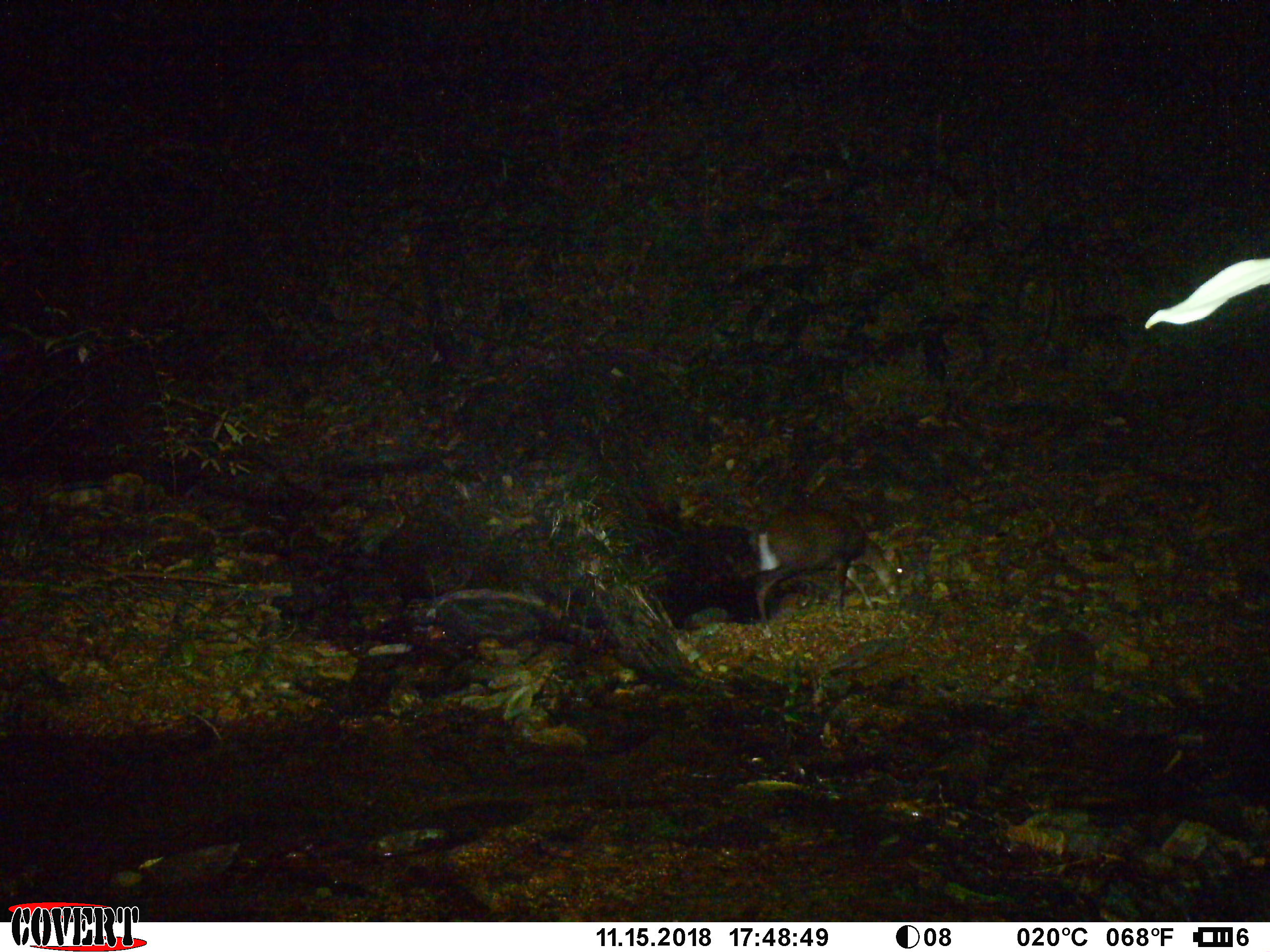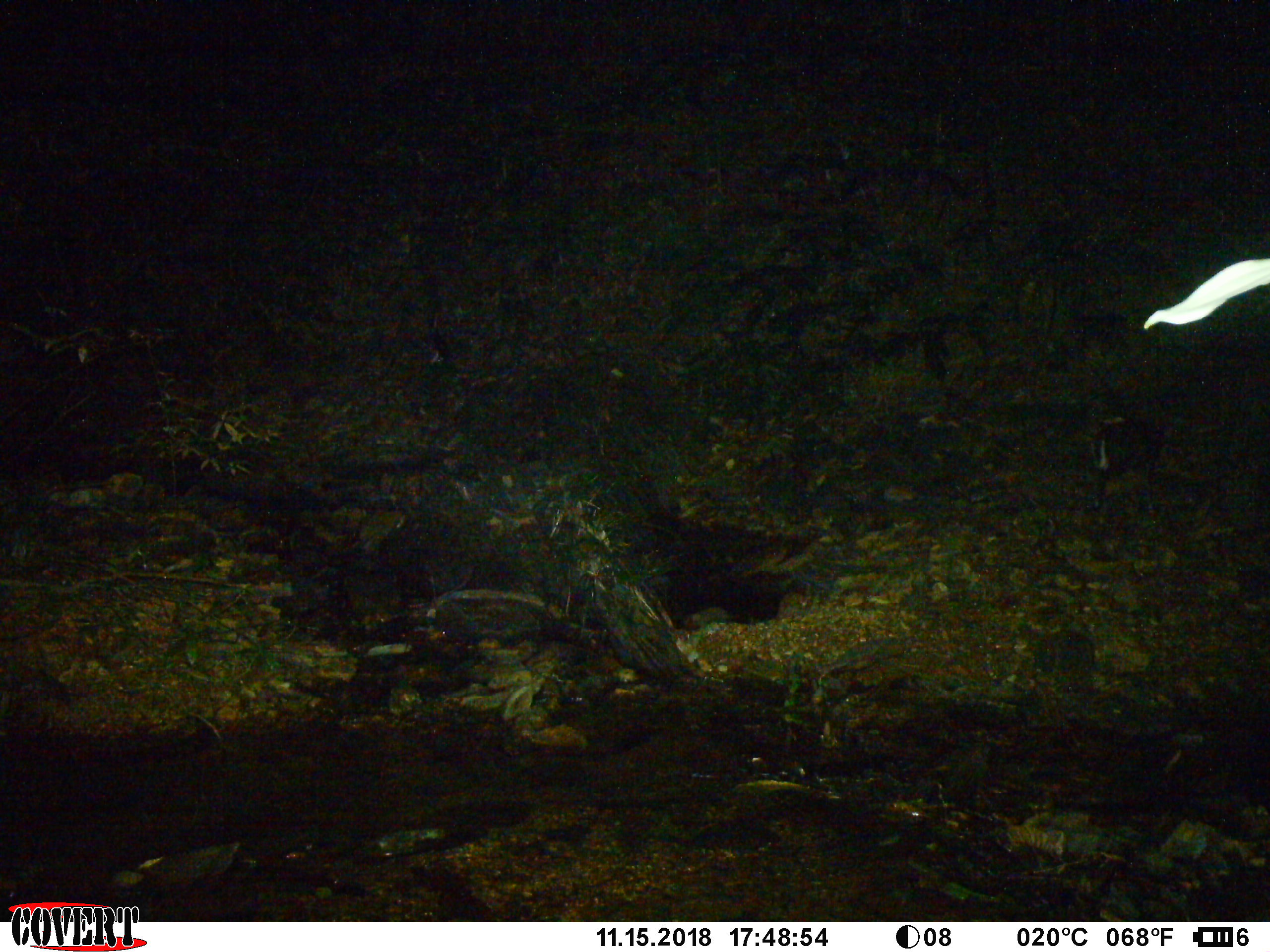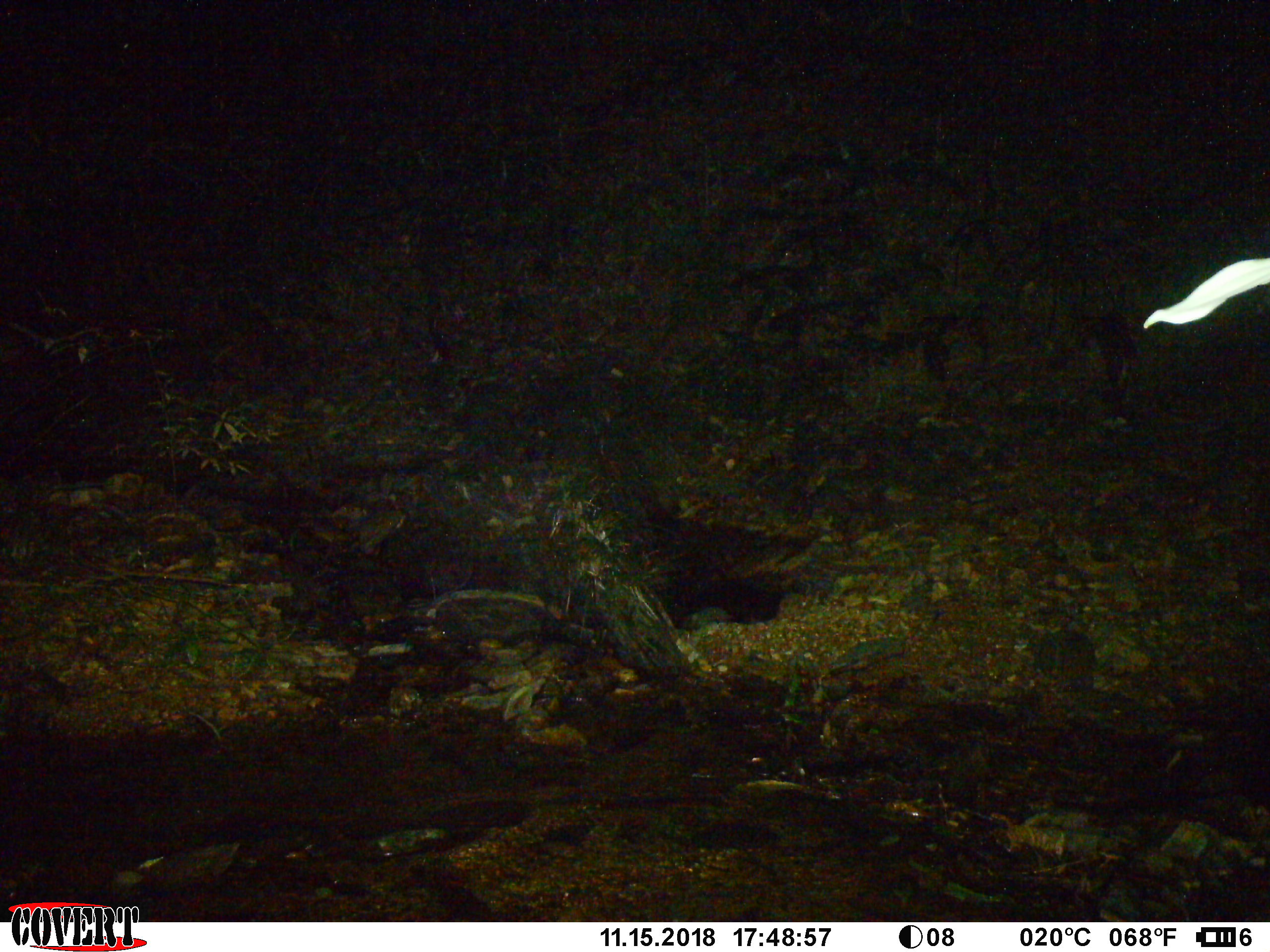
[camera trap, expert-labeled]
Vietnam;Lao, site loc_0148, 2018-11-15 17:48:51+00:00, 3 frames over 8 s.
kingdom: Animalia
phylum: Chordata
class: Mammalia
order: Artiodactyla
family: Cervidae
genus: Muntiacus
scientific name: Muntiacus rooseveltorum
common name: roosevelt's muntjac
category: roosevelts muntjac group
Roosevelts muntjac group (roosevelt's muntjac) (Muntiacus rooseveltorum). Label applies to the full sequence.